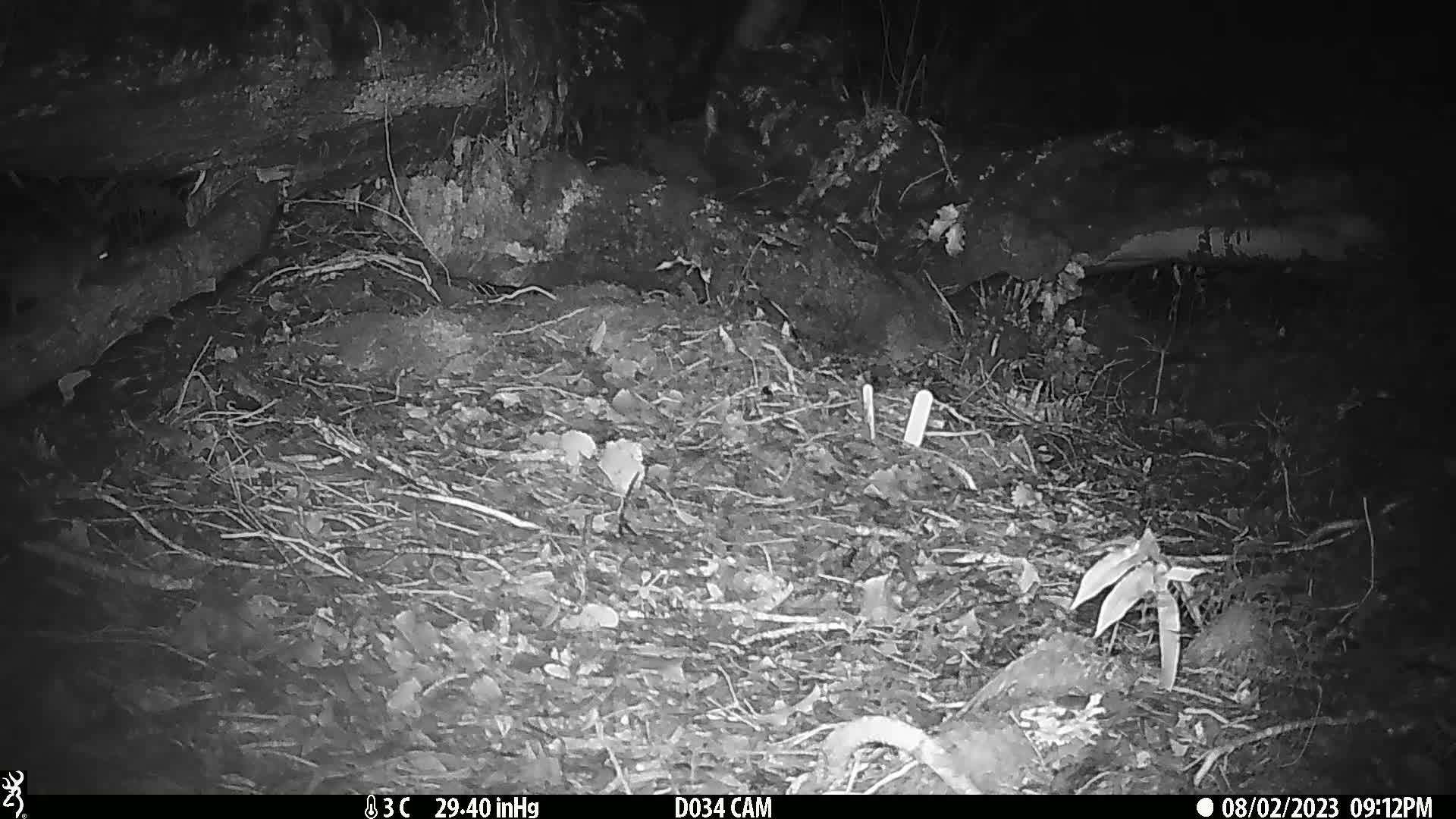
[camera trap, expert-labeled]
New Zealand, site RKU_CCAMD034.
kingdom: Animalia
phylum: Chordata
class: Mammalia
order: Rodentia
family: Muridae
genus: Rattus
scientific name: Rattus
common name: rat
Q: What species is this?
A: Rat (Rattus).